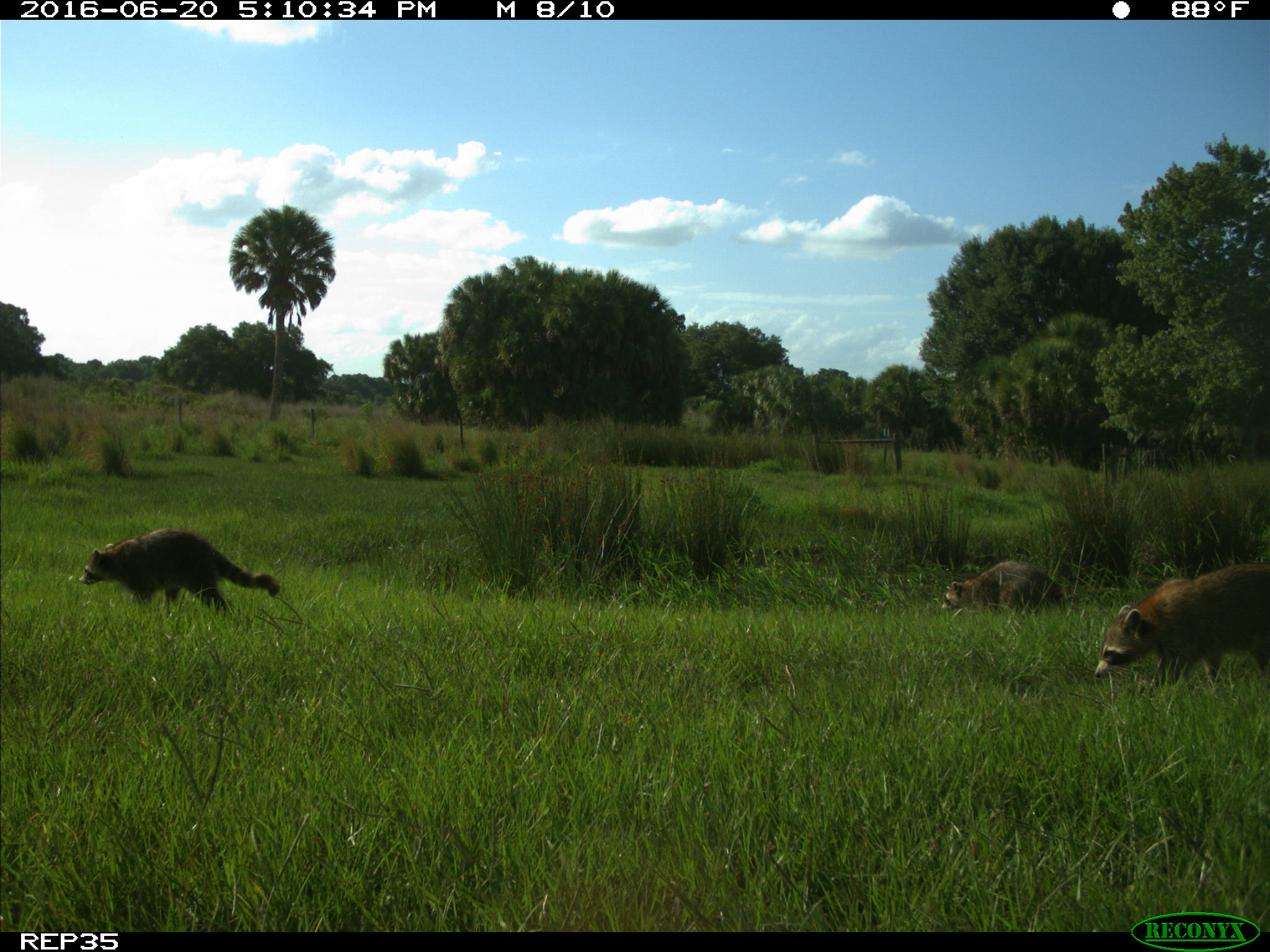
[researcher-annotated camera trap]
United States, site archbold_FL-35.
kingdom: Animalia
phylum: Chordata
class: Mammalia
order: Carnivora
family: Procyonidae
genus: Procyon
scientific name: Procyon lotor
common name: common raccoon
Procyon lotor (common raccoon).